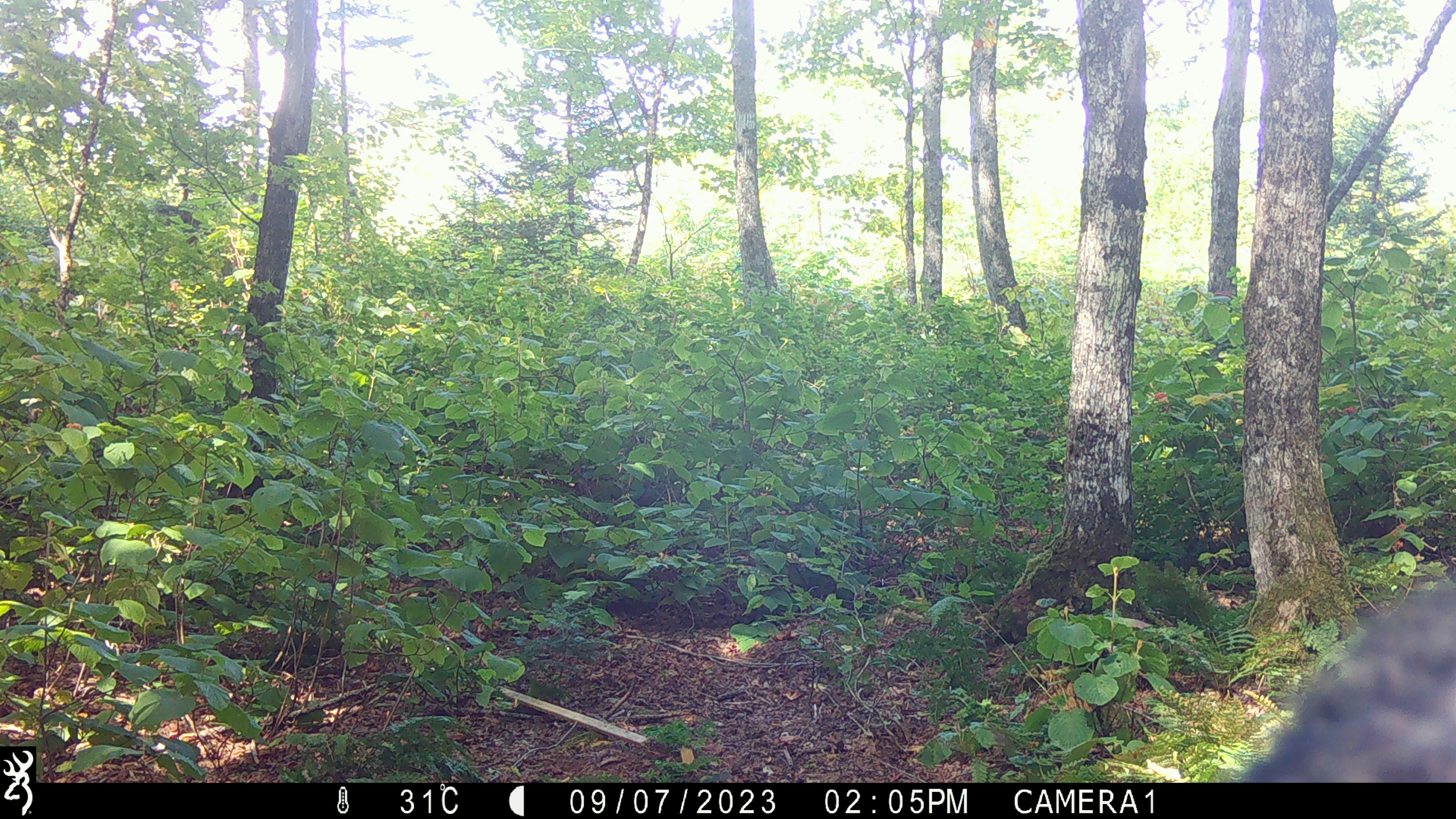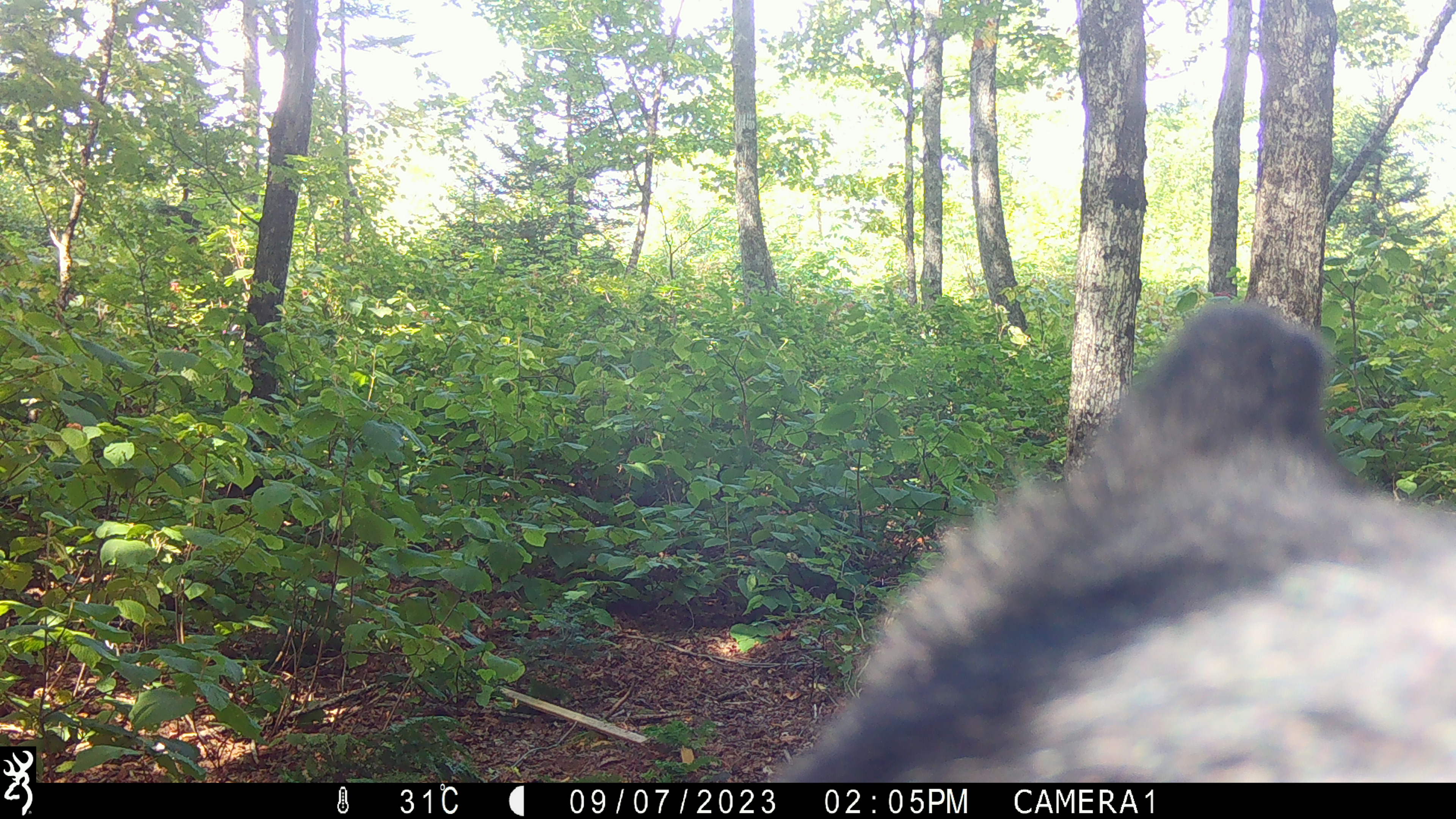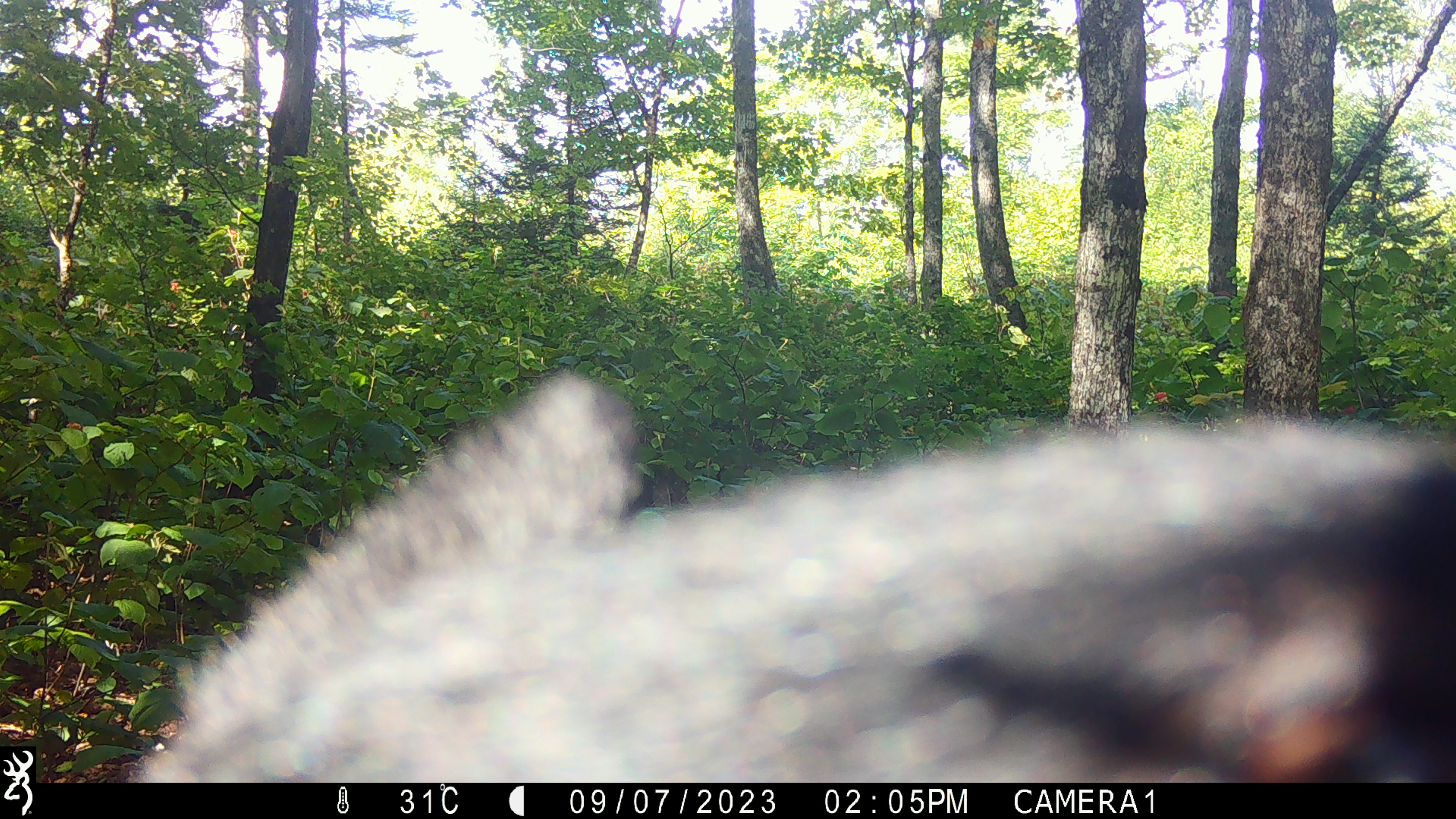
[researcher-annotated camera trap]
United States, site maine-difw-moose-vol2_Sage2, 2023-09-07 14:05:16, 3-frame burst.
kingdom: Animalia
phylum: Chordata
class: Mammalia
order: Carnivora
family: Ursidae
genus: Ursus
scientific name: Ursus americanus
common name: black bear